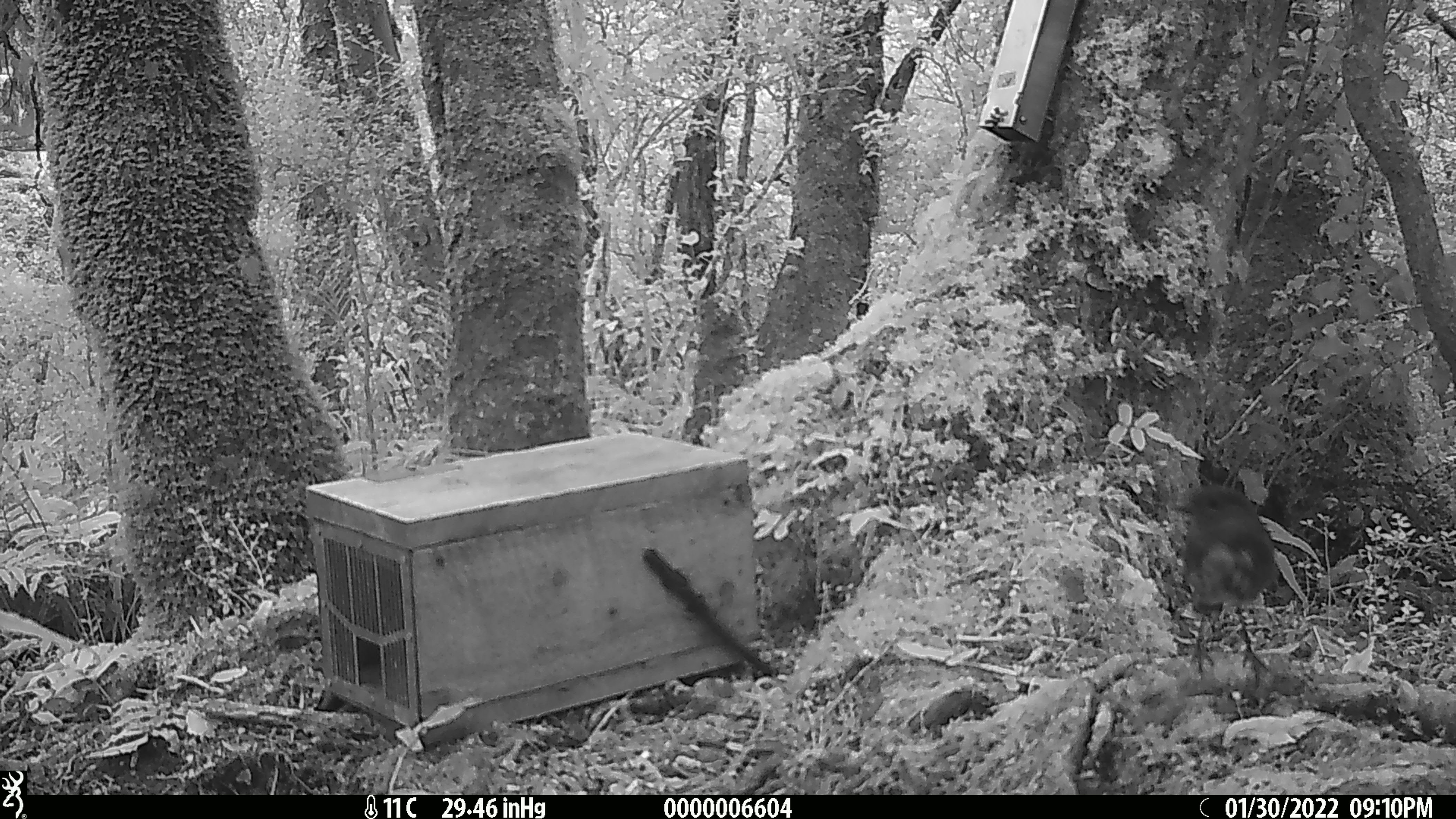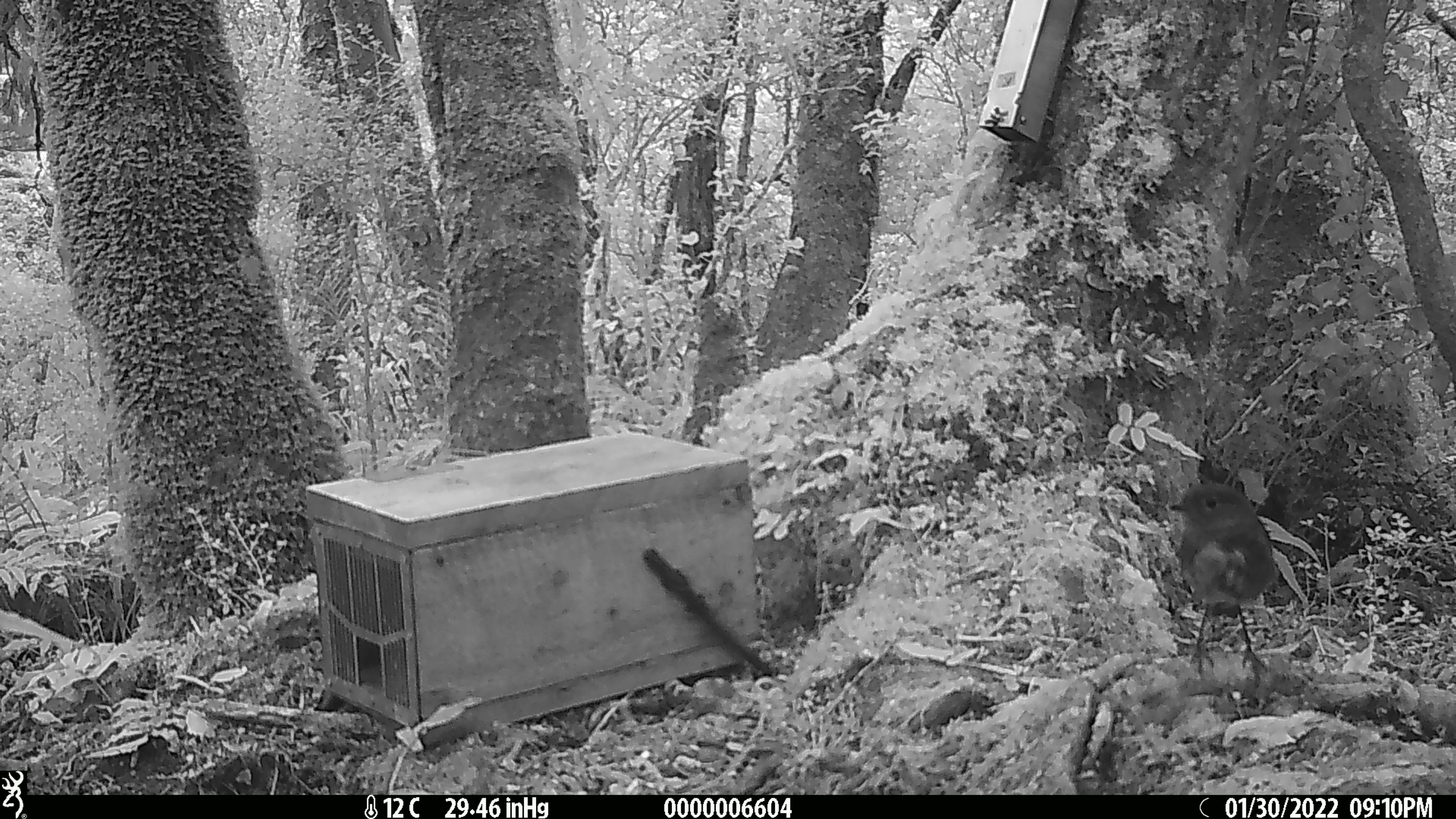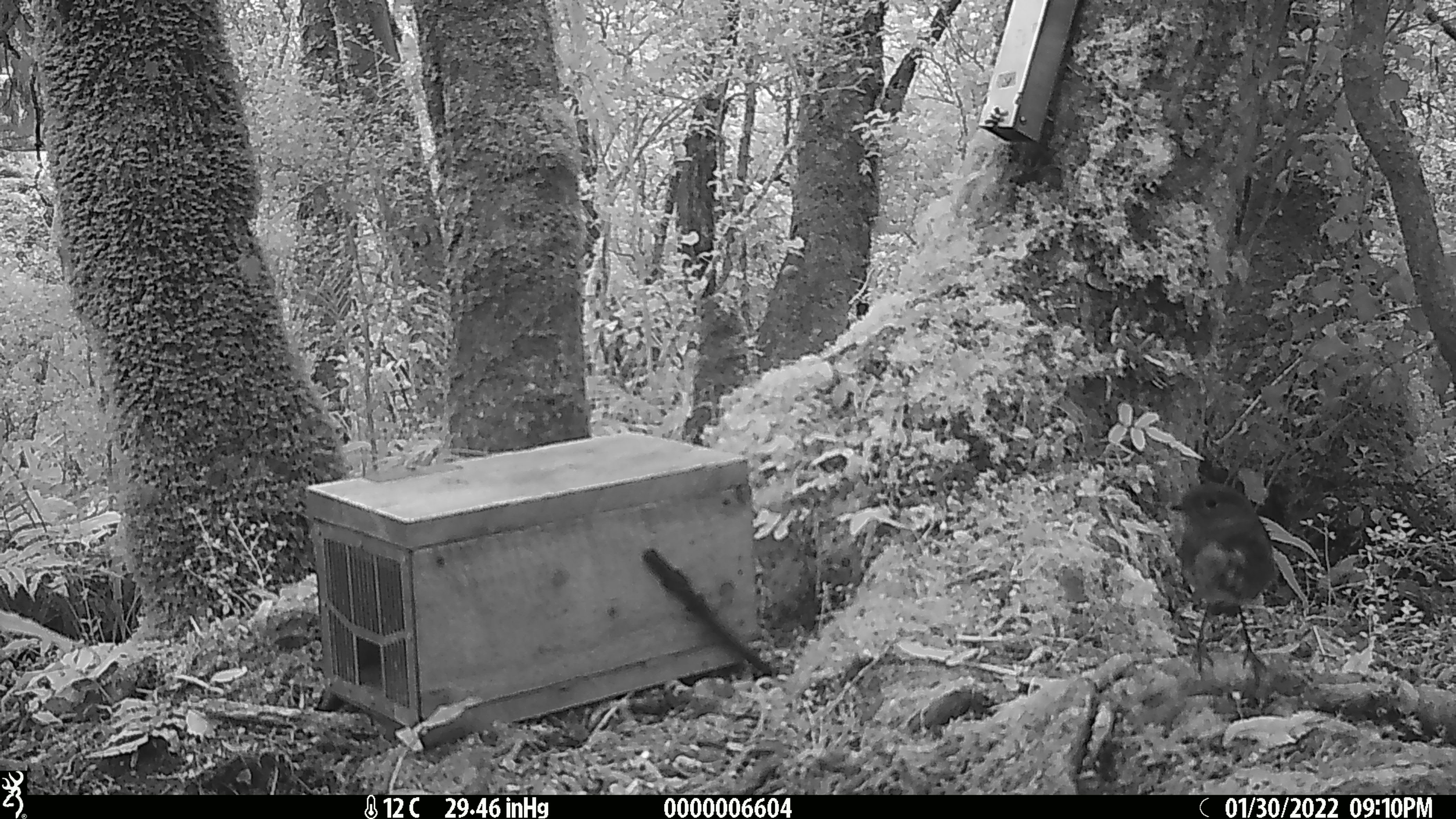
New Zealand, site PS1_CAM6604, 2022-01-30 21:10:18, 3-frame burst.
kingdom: Animalia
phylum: Chordata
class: Aves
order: Passeriformes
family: Petroicidae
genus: Petroica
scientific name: Petroica australis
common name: new zealand robin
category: robin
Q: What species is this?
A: Robin (new zealand robin) (Petroica australis).